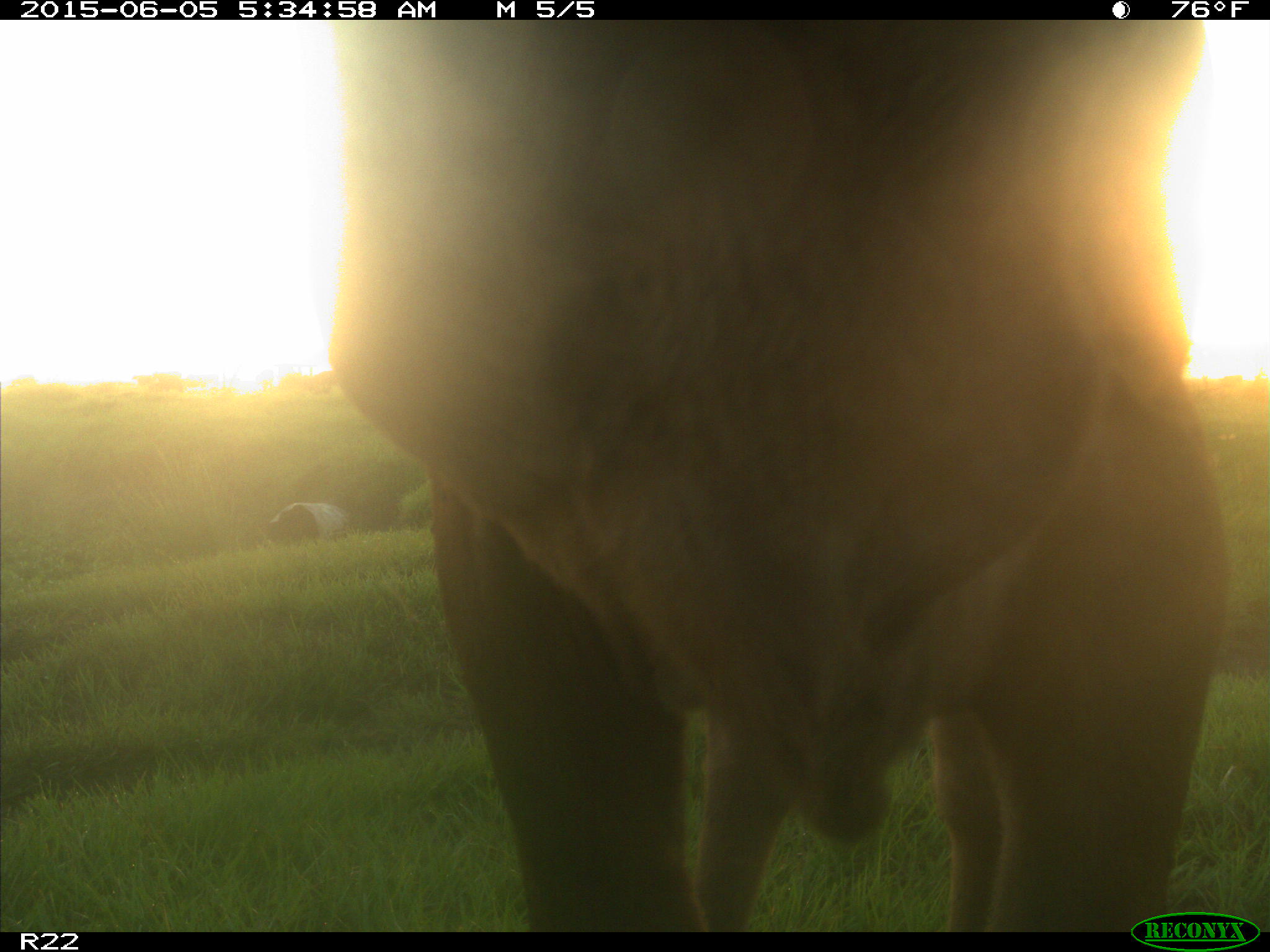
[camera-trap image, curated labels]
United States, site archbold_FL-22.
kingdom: Animalia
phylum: Chordata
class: Mammalia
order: Artiodactyla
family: Bovidae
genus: Bos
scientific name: Bos taurus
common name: domestic cow